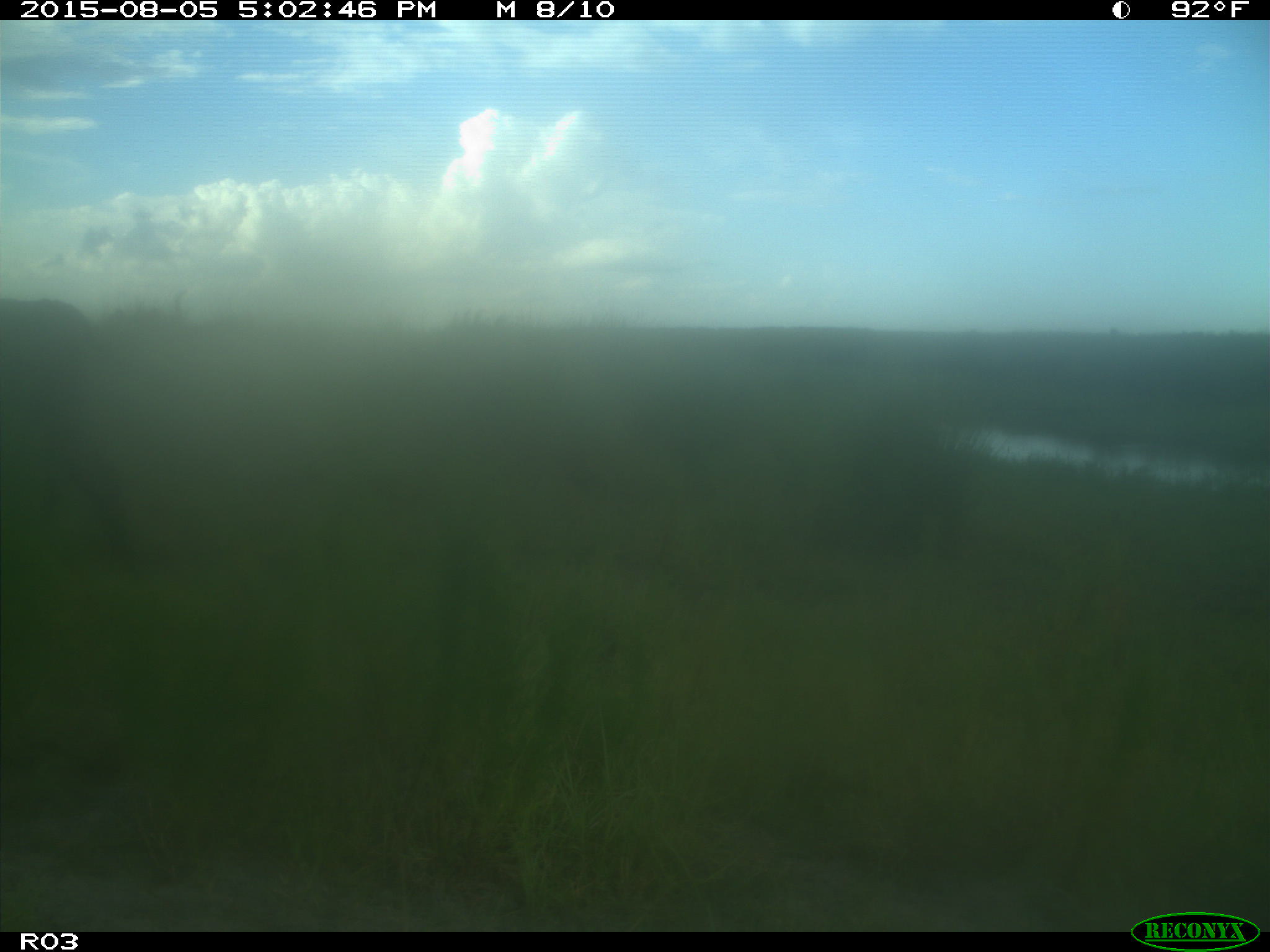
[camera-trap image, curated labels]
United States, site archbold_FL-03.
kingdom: Animalia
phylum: Chordata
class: Mammalia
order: Artiodactyla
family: Bovidae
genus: Bos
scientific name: Bos taurus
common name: domestic cow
Bos taurus (domestic cow).